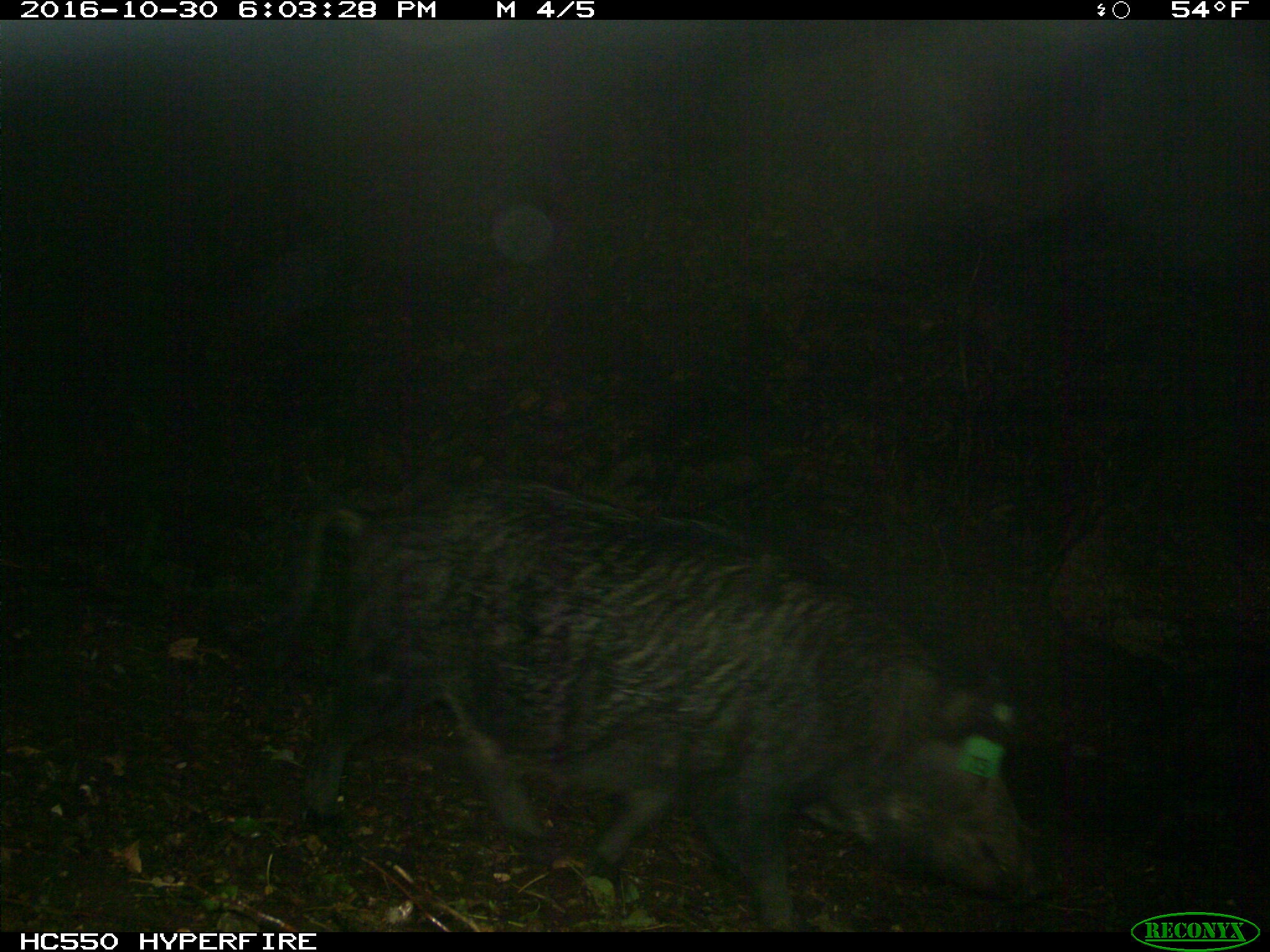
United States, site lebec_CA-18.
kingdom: Animalia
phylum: Chordata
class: Mammalia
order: Artiodactyla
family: Suidae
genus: Sus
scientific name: Sus scrofa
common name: wild boar